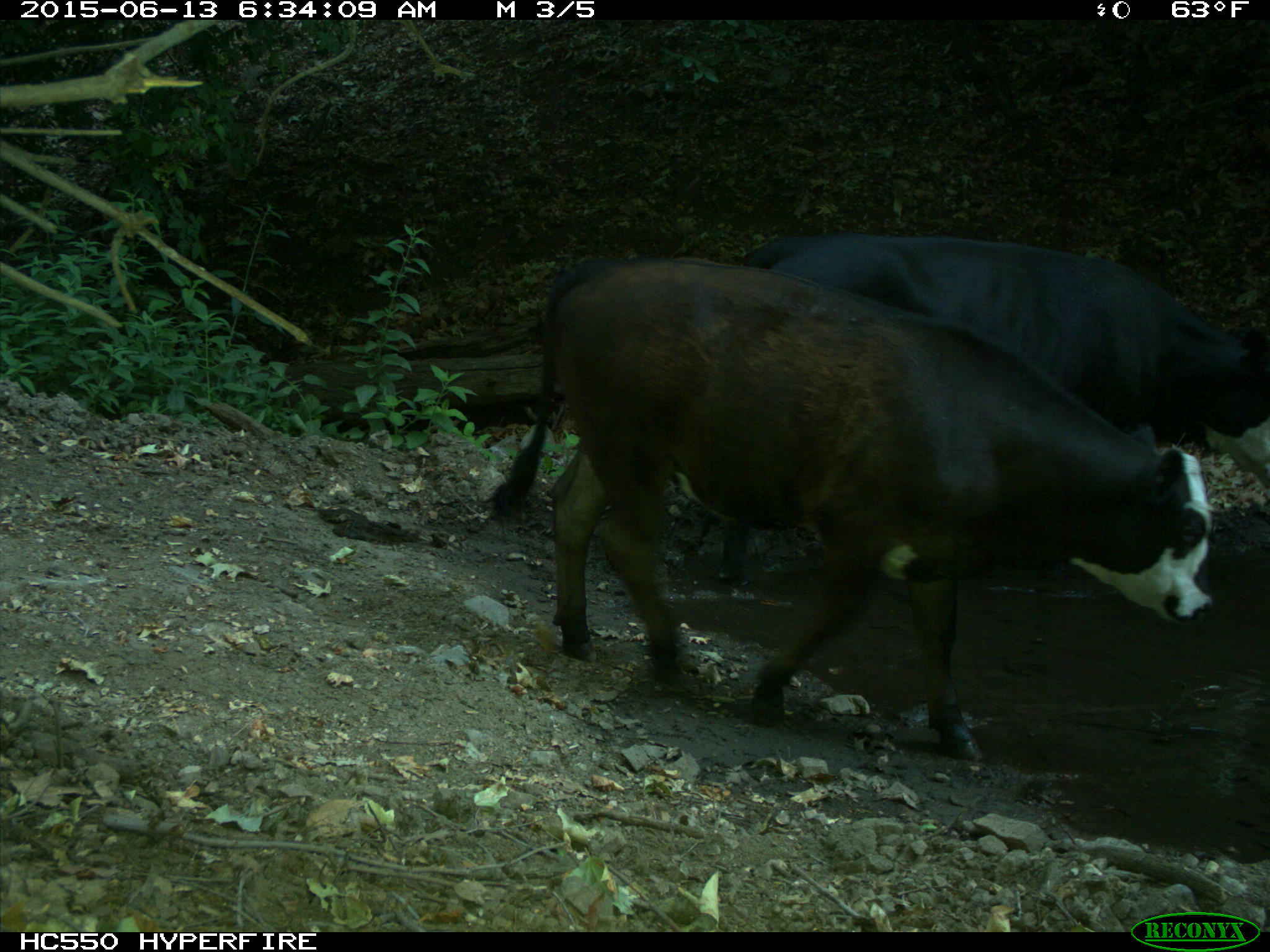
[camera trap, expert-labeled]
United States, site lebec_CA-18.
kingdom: Animalia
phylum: Chordata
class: Mammalia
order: Artiodactyla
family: Bovidae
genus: Bos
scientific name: Bos taurus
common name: domestic cow